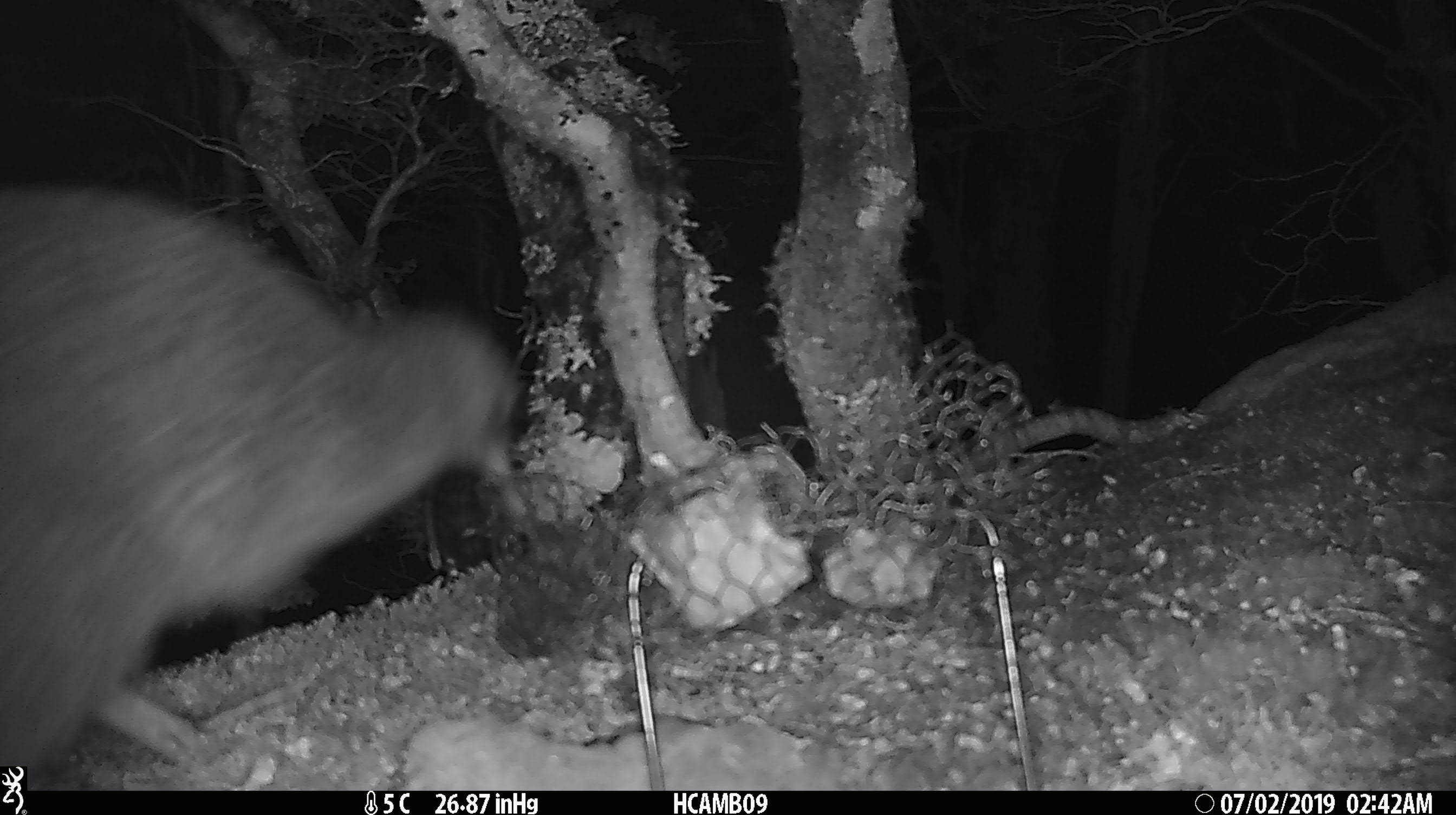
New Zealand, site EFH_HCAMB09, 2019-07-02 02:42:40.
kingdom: Animalia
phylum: Chordata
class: Aves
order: Apterygiformes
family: Apterygidae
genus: Apteryx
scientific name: Apteryx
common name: kiwi